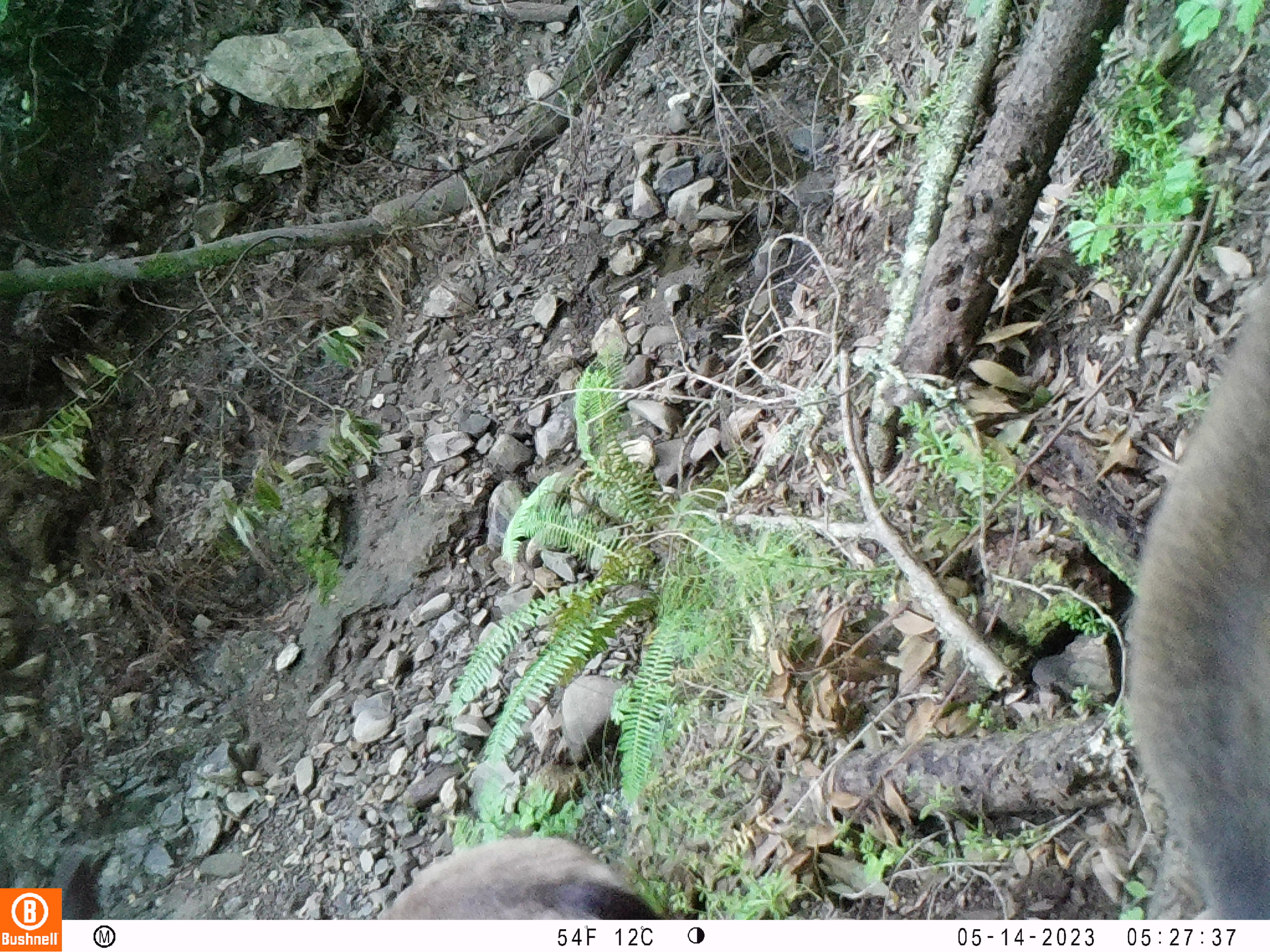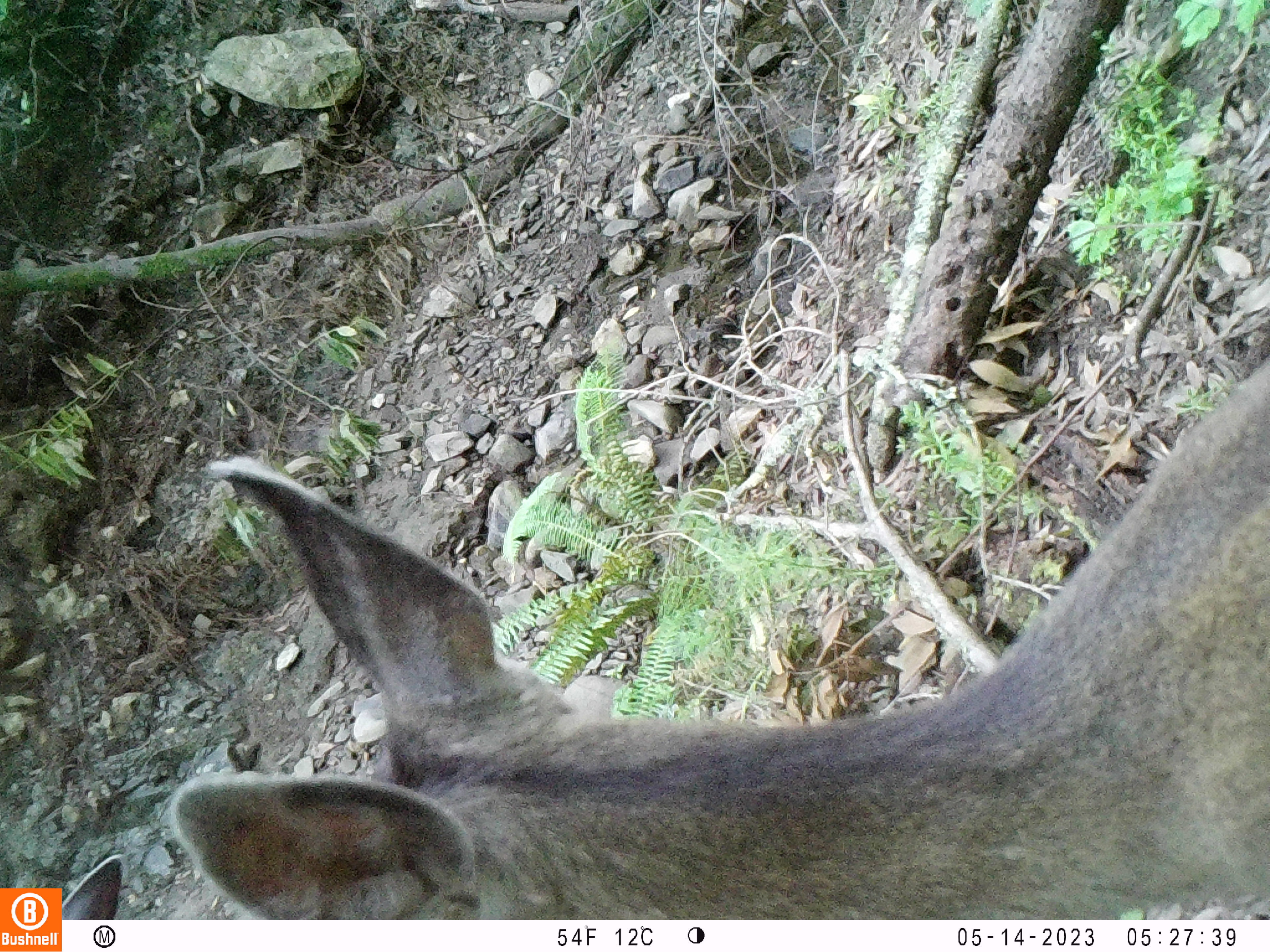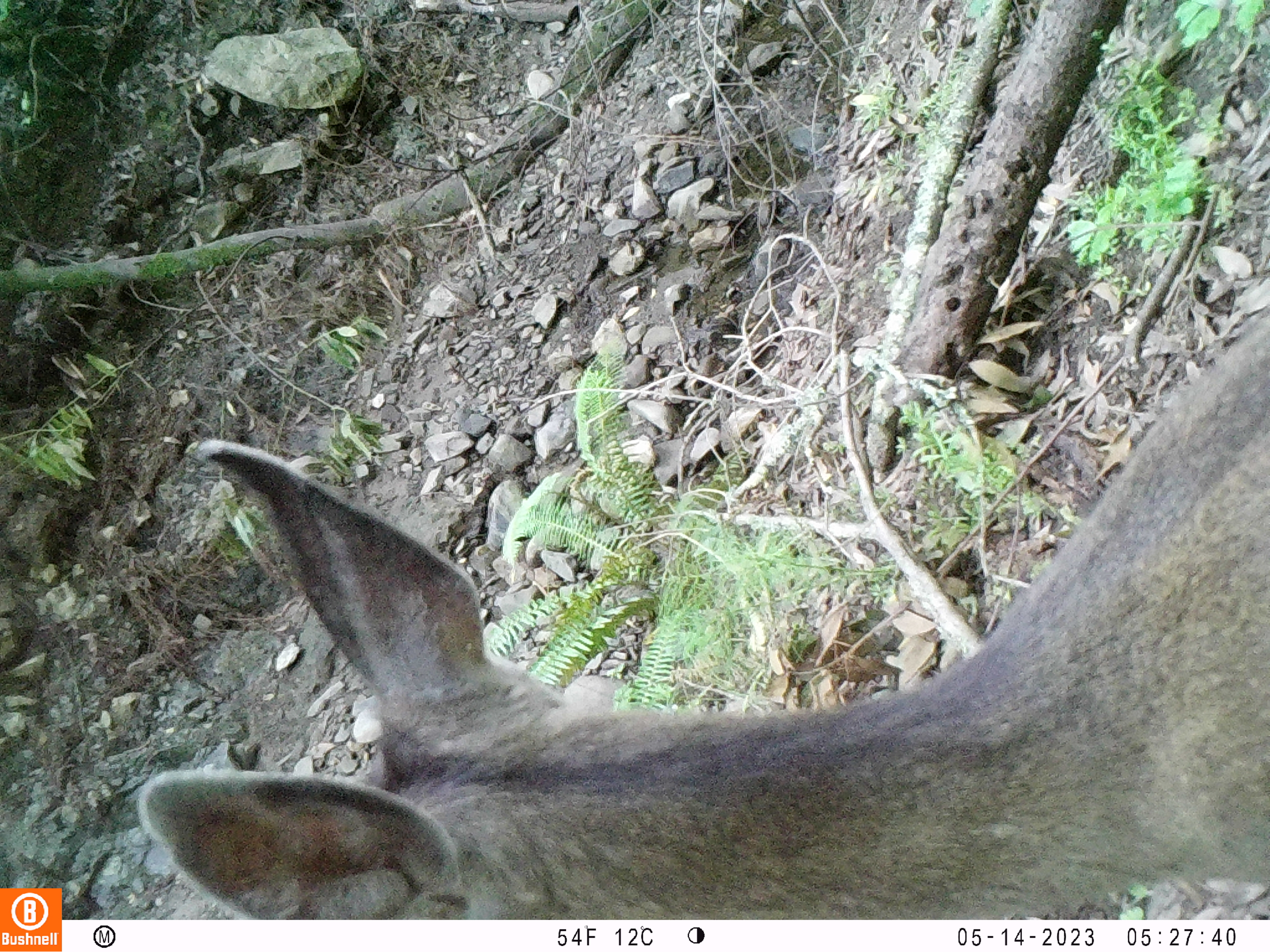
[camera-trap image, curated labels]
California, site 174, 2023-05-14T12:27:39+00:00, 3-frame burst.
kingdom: Animalia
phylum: Chordata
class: Mammalia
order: Artiodactyla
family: Cervidae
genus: Odocoileus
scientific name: Odocoileus hemionus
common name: mule deer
Mule deer (Odocoileus hemionus).